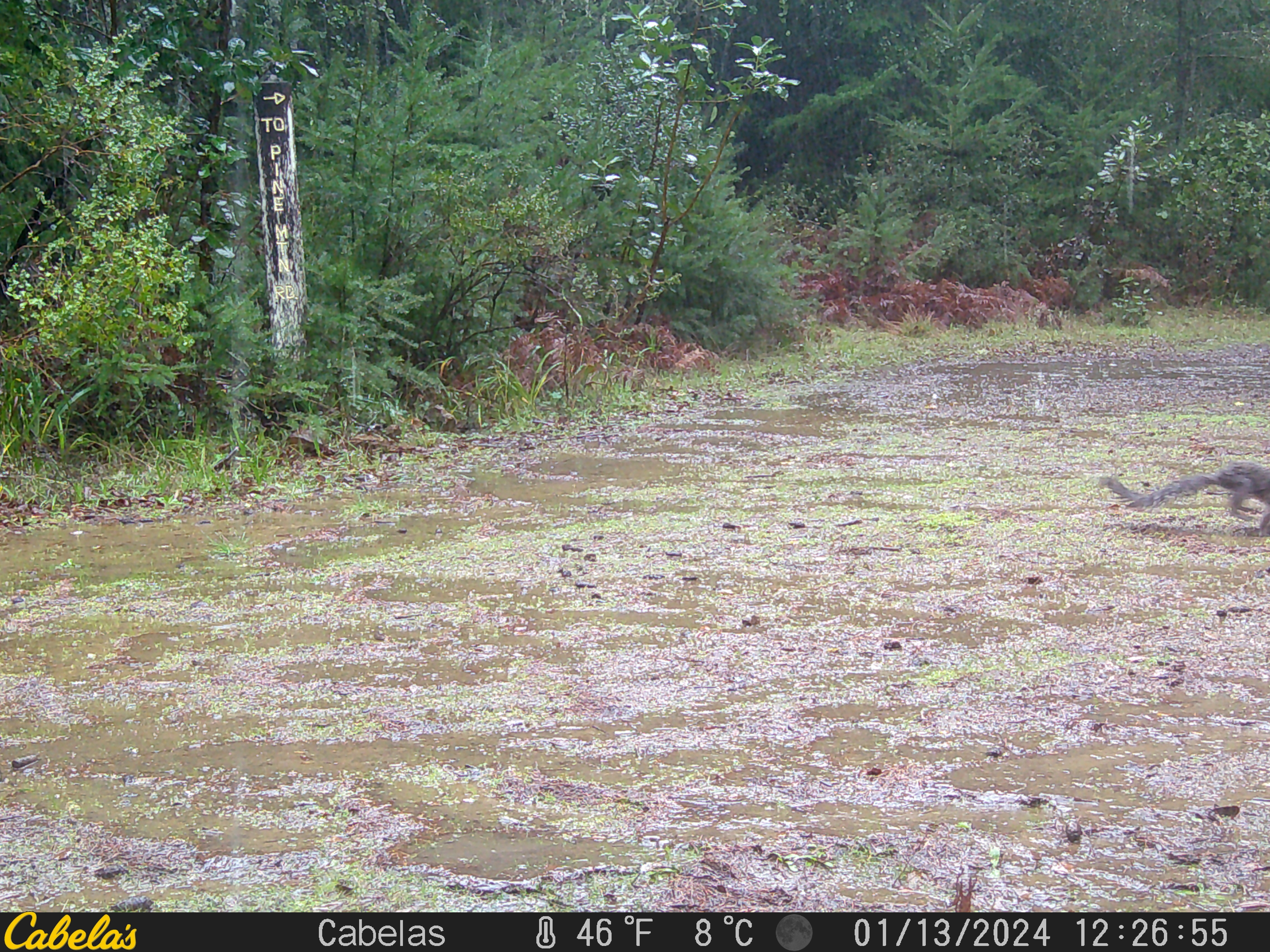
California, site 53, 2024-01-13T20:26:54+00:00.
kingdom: Animalia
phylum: Chordata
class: Mammalia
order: Rodentia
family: Sciuridae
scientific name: Sciuridae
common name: squirrel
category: unknown squirrel